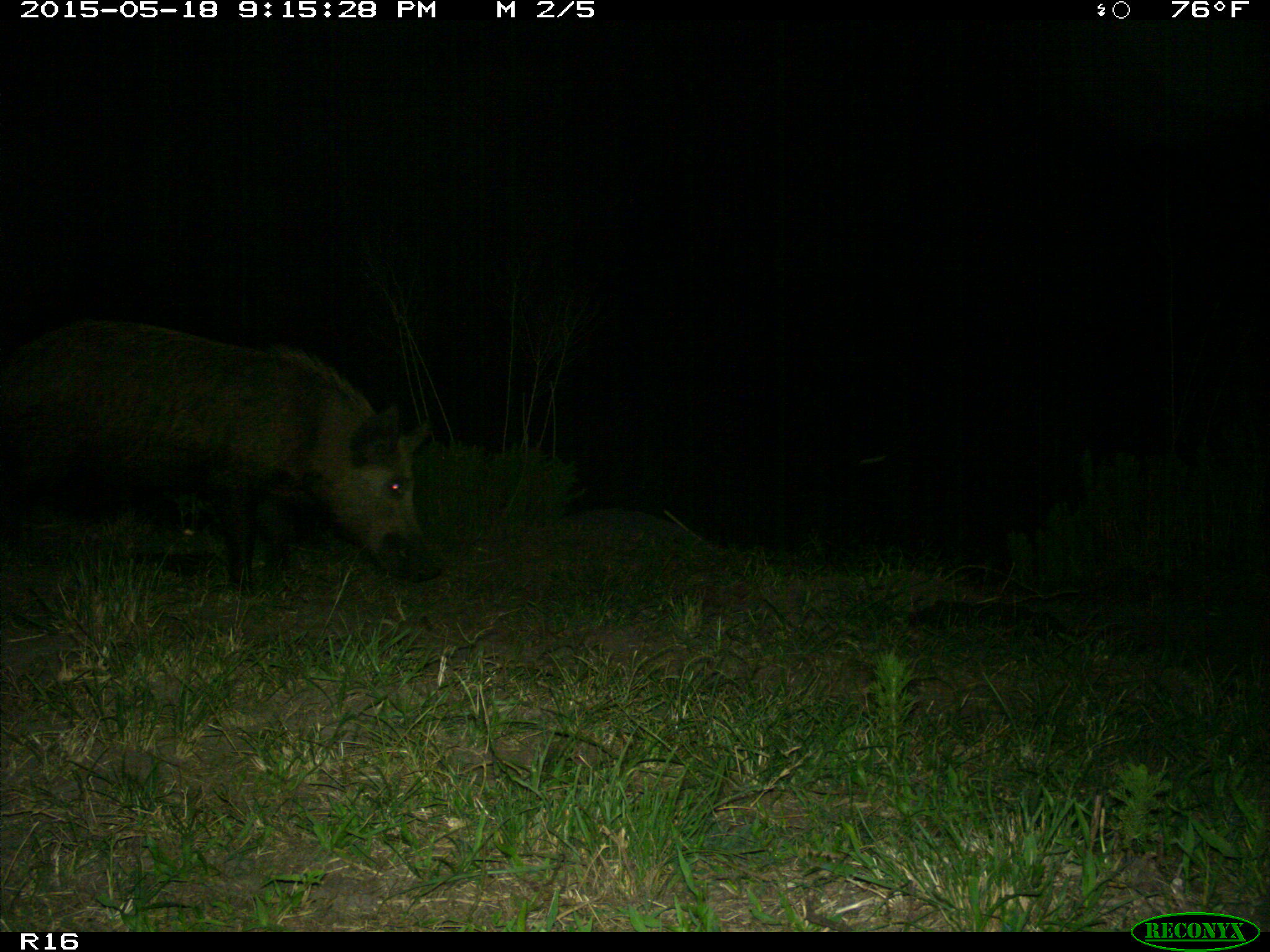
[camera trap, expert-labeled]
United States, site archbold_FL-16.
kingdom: Animalia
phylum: Chordata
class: Mammalia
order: Artiodactyla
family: Suidae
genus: Sus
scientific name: Sus scrofa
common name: wild boar